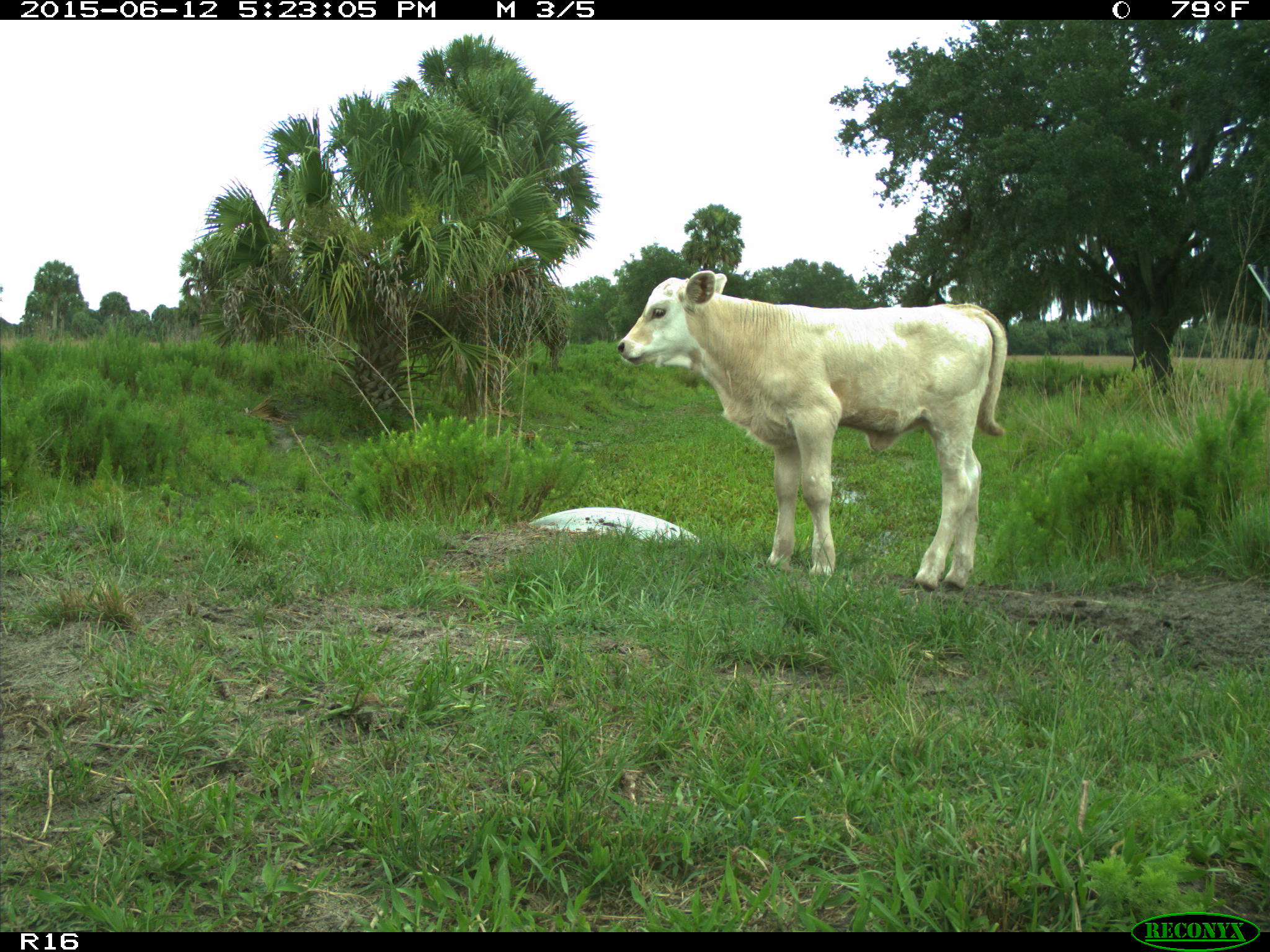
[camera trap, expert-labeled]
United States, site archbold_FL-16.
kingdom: Animalia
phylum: Chordata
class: Mammalia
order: Artiodactyla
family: Bovidae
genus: Bos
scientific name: Bos taurus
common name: domestic cow